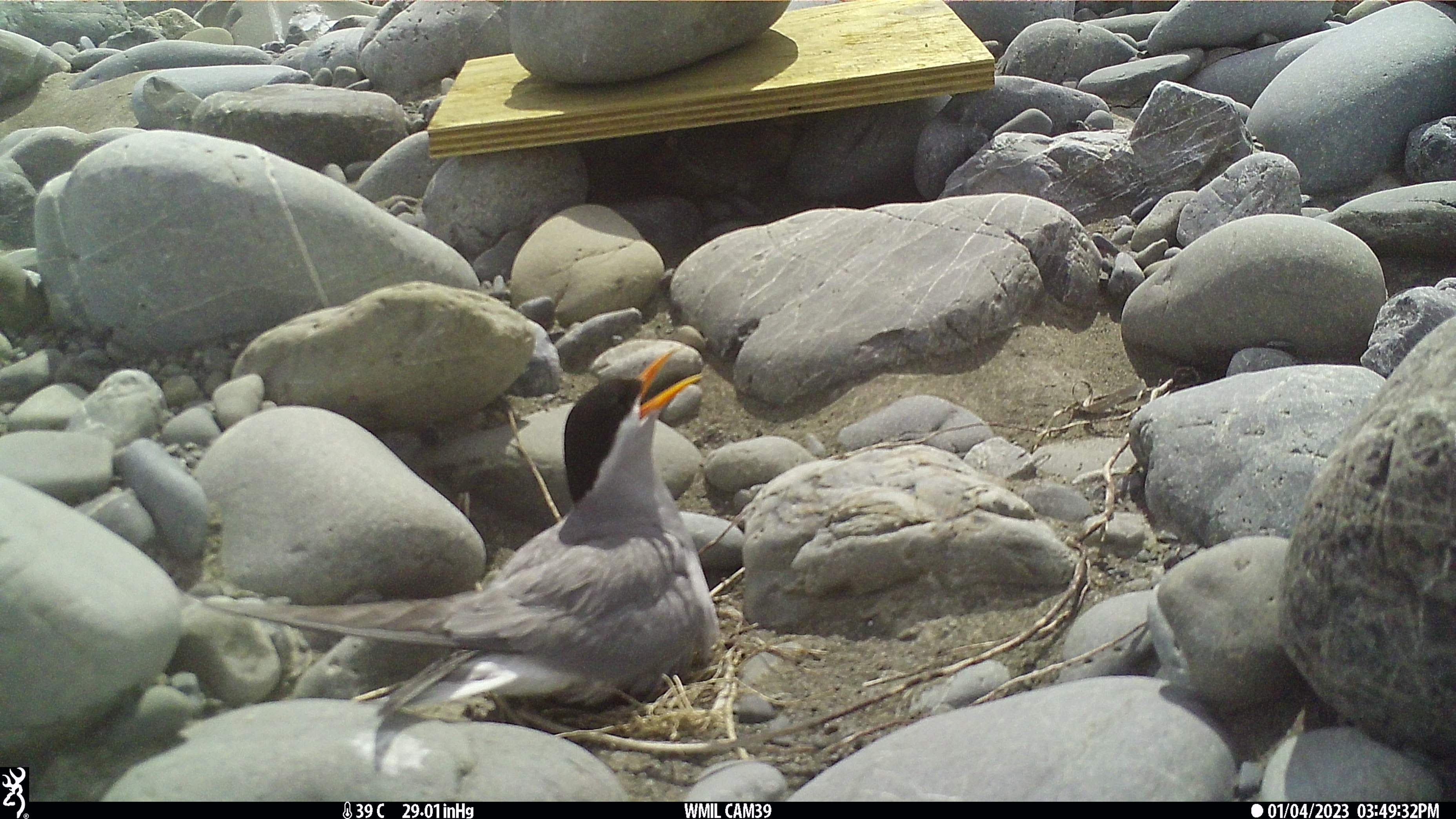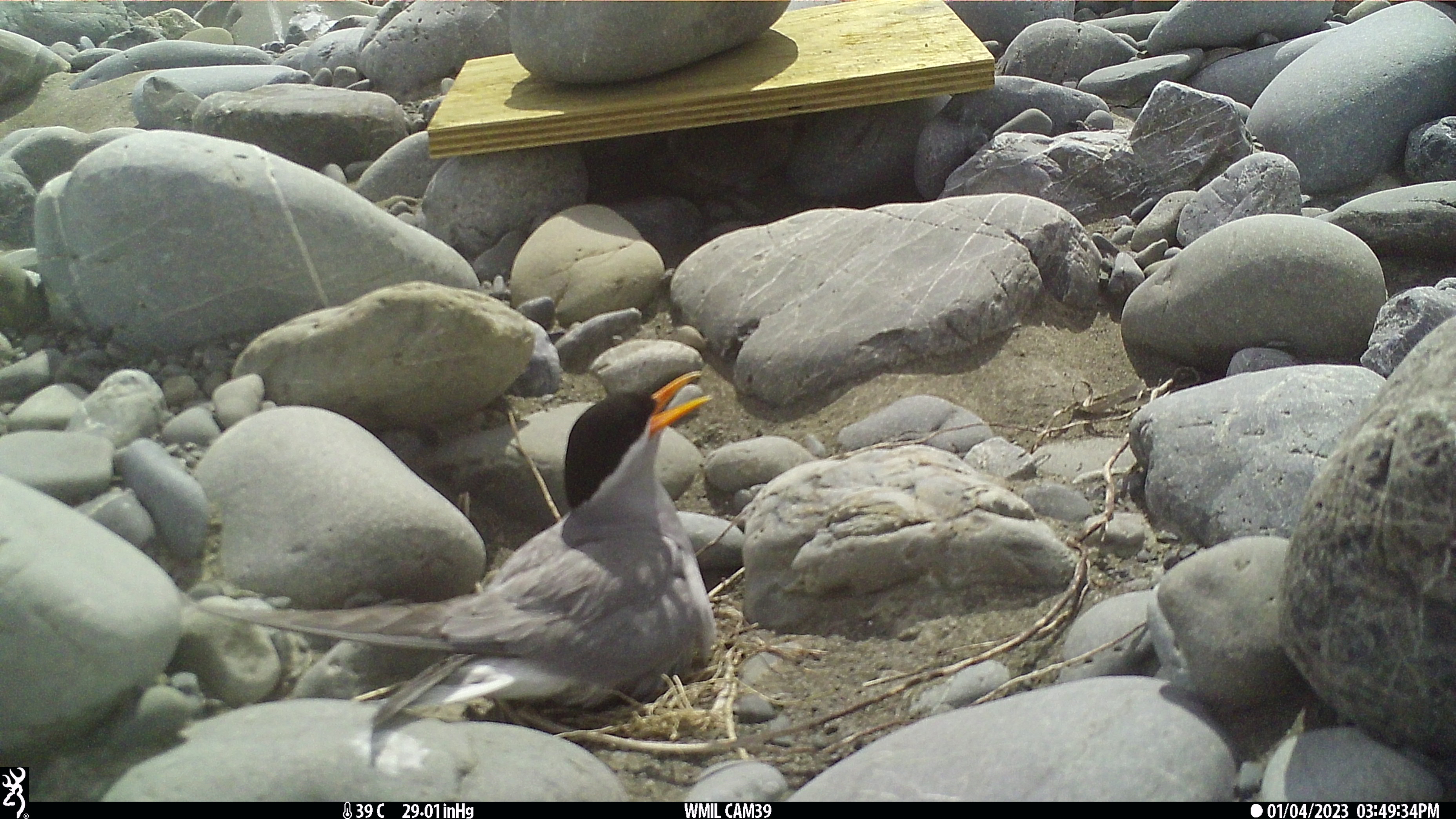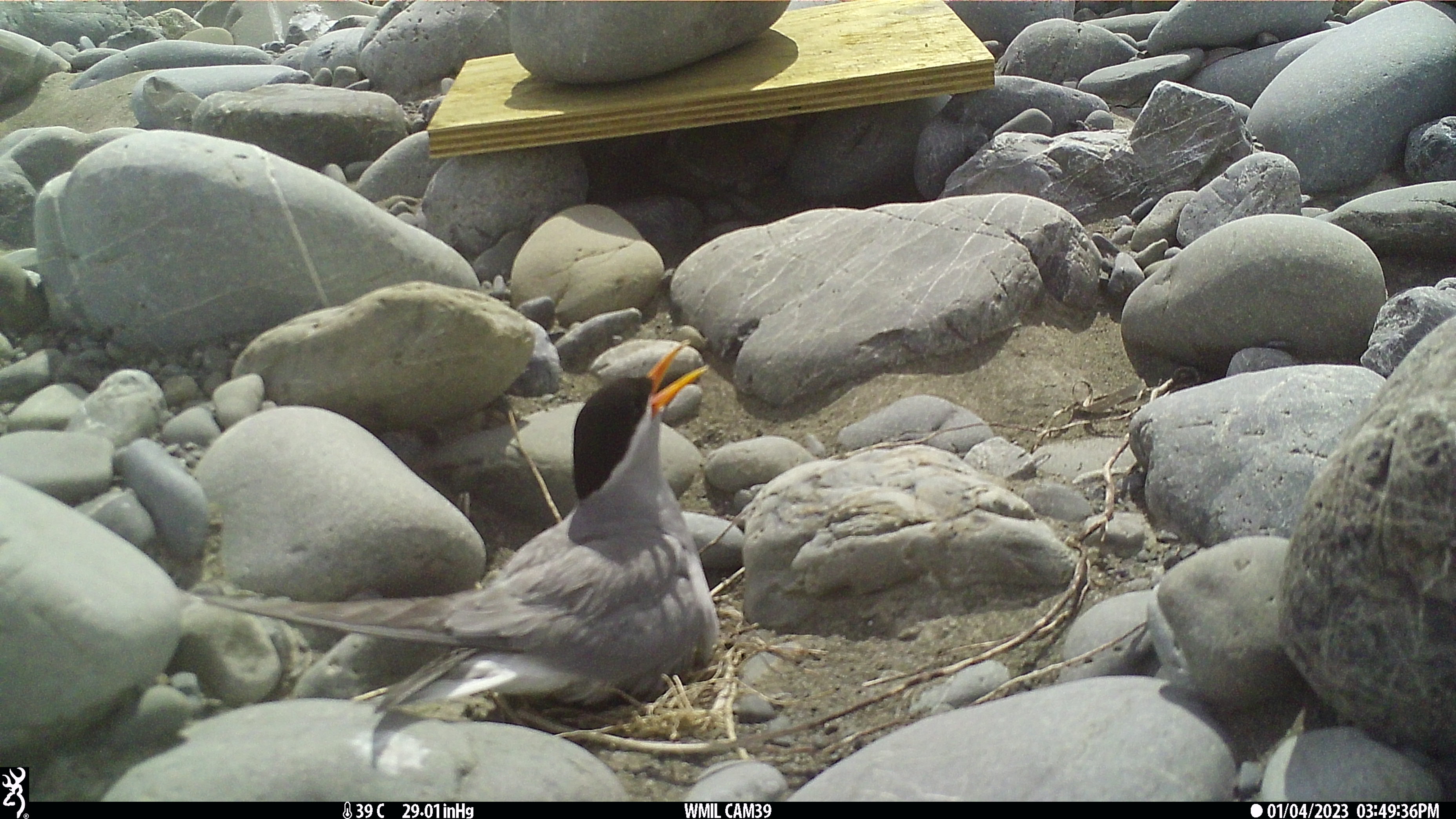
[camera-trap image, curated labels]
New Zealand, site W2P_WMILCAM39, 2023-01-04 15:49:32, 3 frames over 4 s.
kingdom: Animalia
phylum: Chordata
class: Aves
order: Charadriiformes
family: Laridae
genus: Chlidonias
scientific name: Chlidonias albostriatus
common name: black-fronted tern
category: black fronted tern